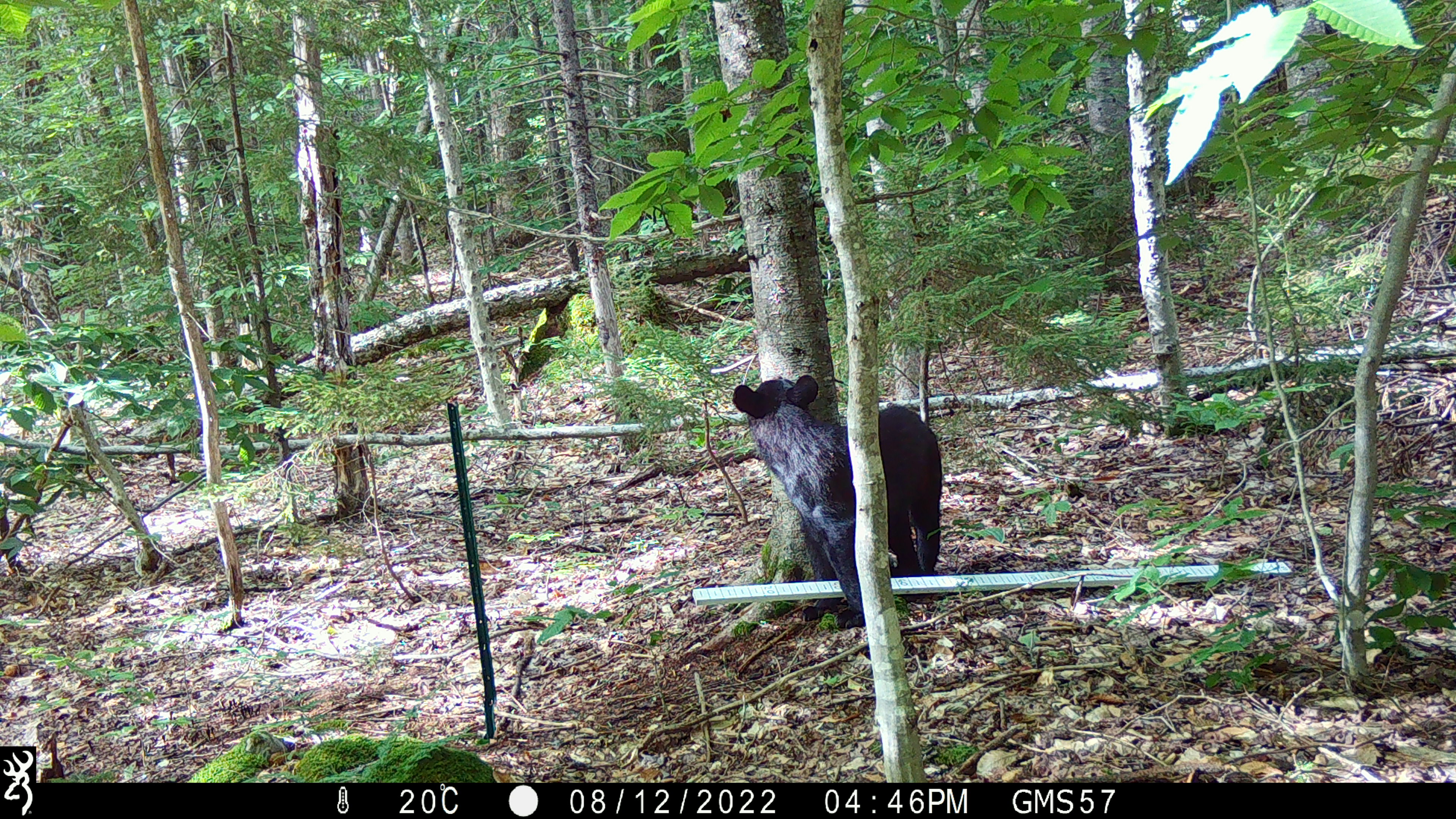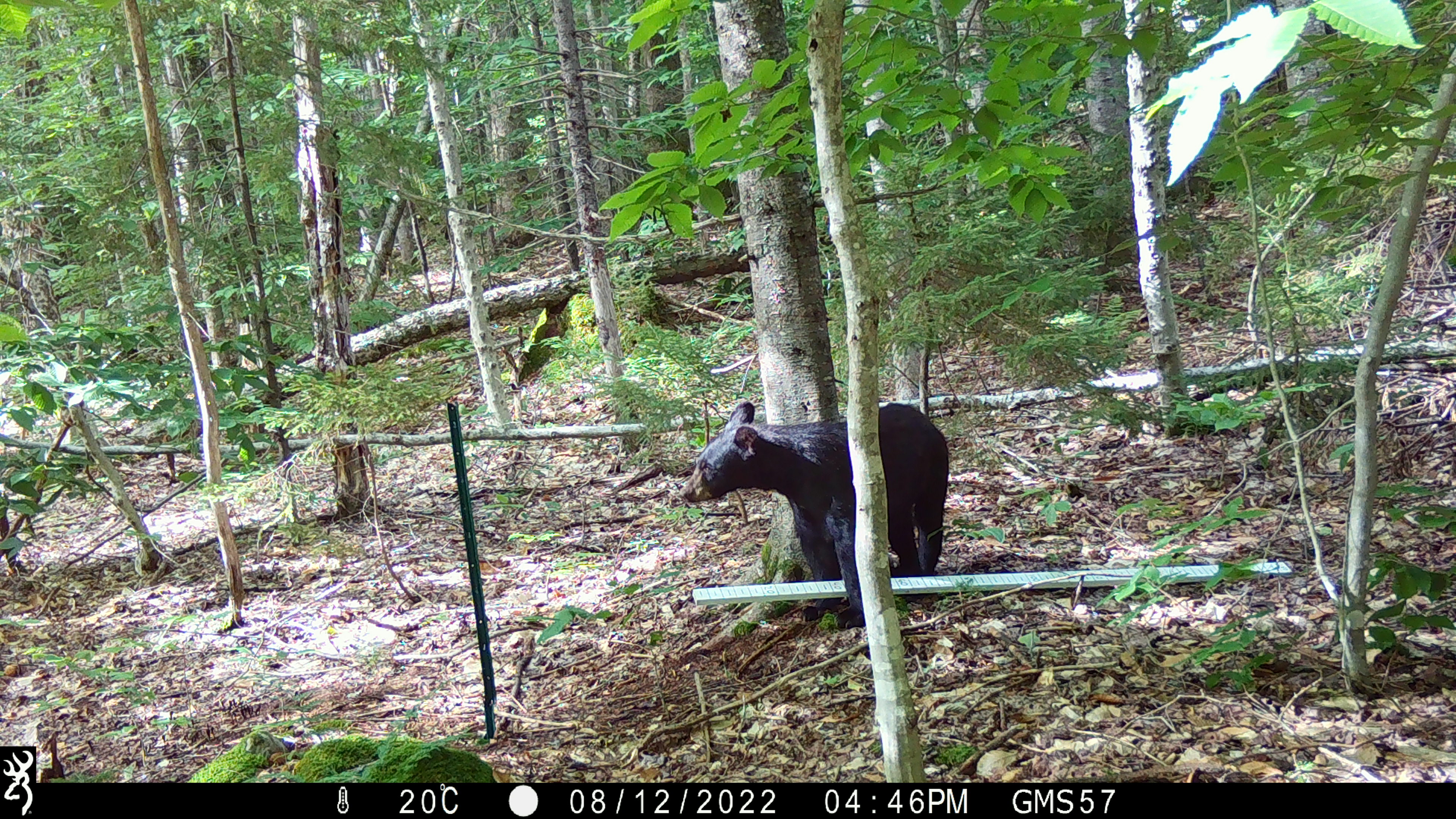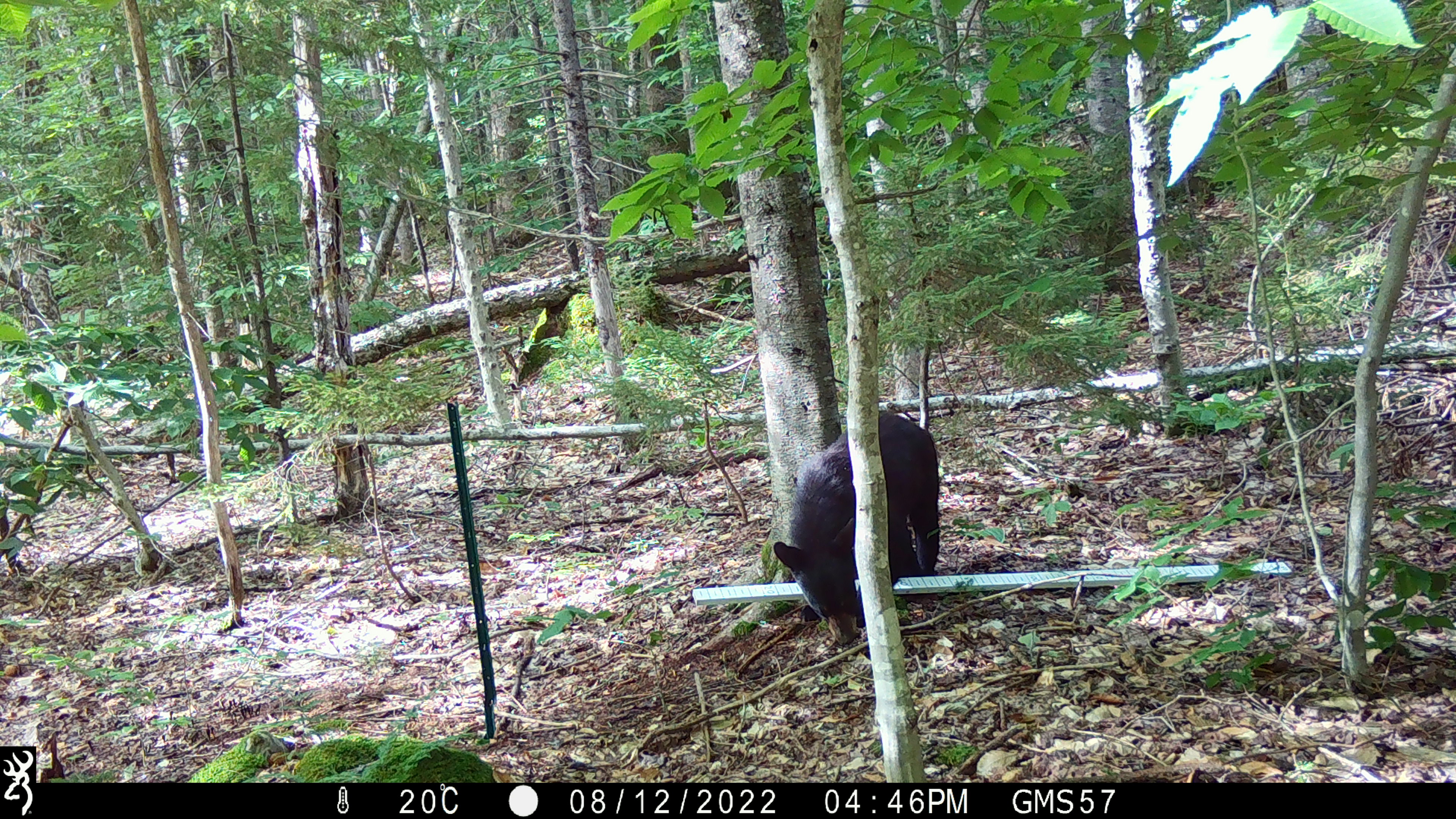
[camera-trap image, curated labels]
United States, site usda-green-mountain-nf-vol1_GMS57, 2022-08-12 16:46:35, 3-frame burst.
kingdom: Animalia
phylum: Chordata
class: Mammalia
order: Carnivora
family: Ursidae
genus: Ursus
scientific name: Ursus americanus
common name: black bear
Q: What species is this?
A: Black bear (Ursus americanus).